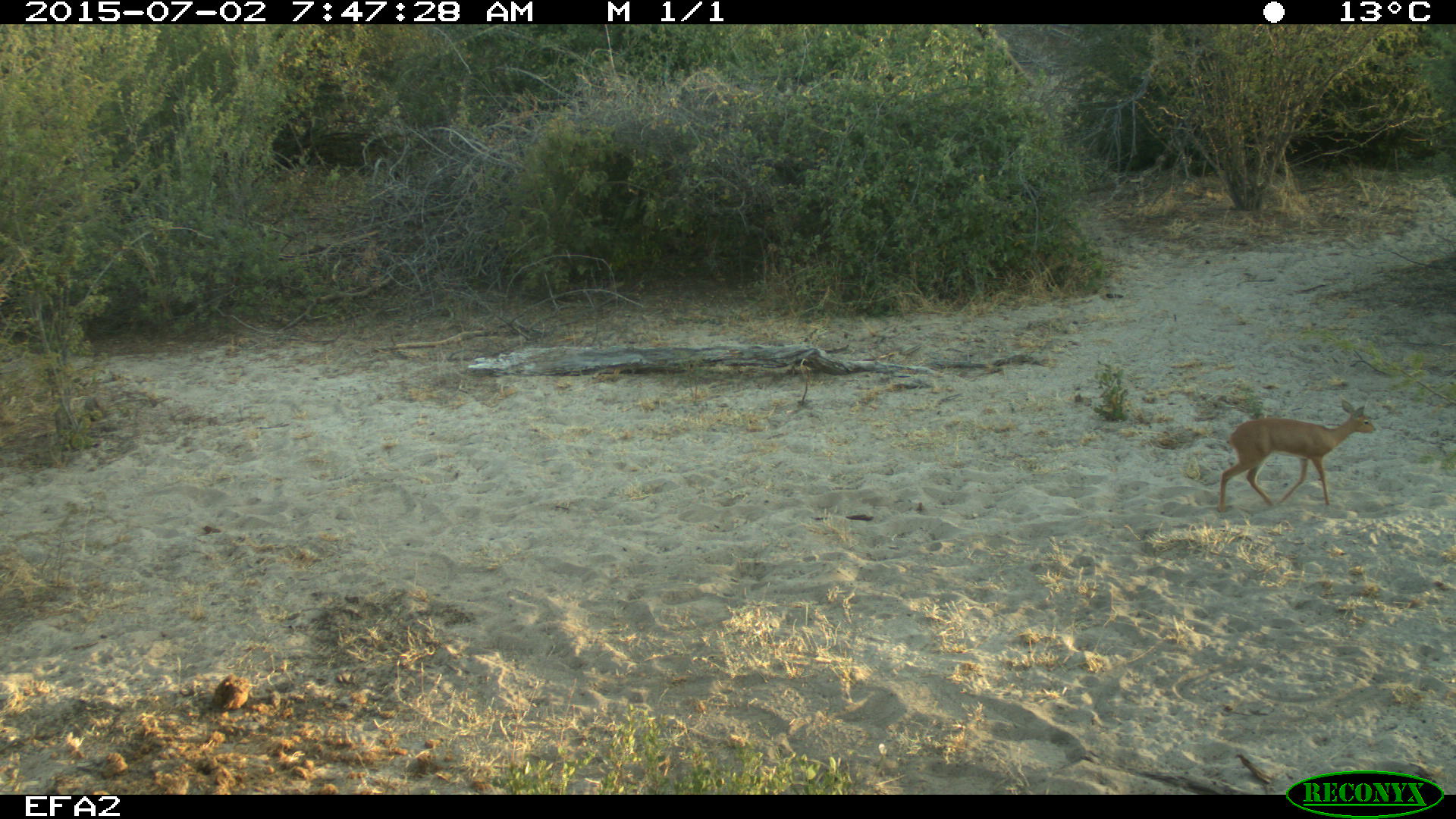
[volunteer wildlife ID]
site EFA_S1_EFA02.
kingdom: Animalia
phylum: Chordata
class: Mammalia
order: Artiodactyla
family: Bovidae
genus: Raphicerus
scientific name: Raphicerus campestris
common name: steenbok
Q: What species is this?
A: Steenbok (Raphicerus campestris).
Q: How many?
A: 1.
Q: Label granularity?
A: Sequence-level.